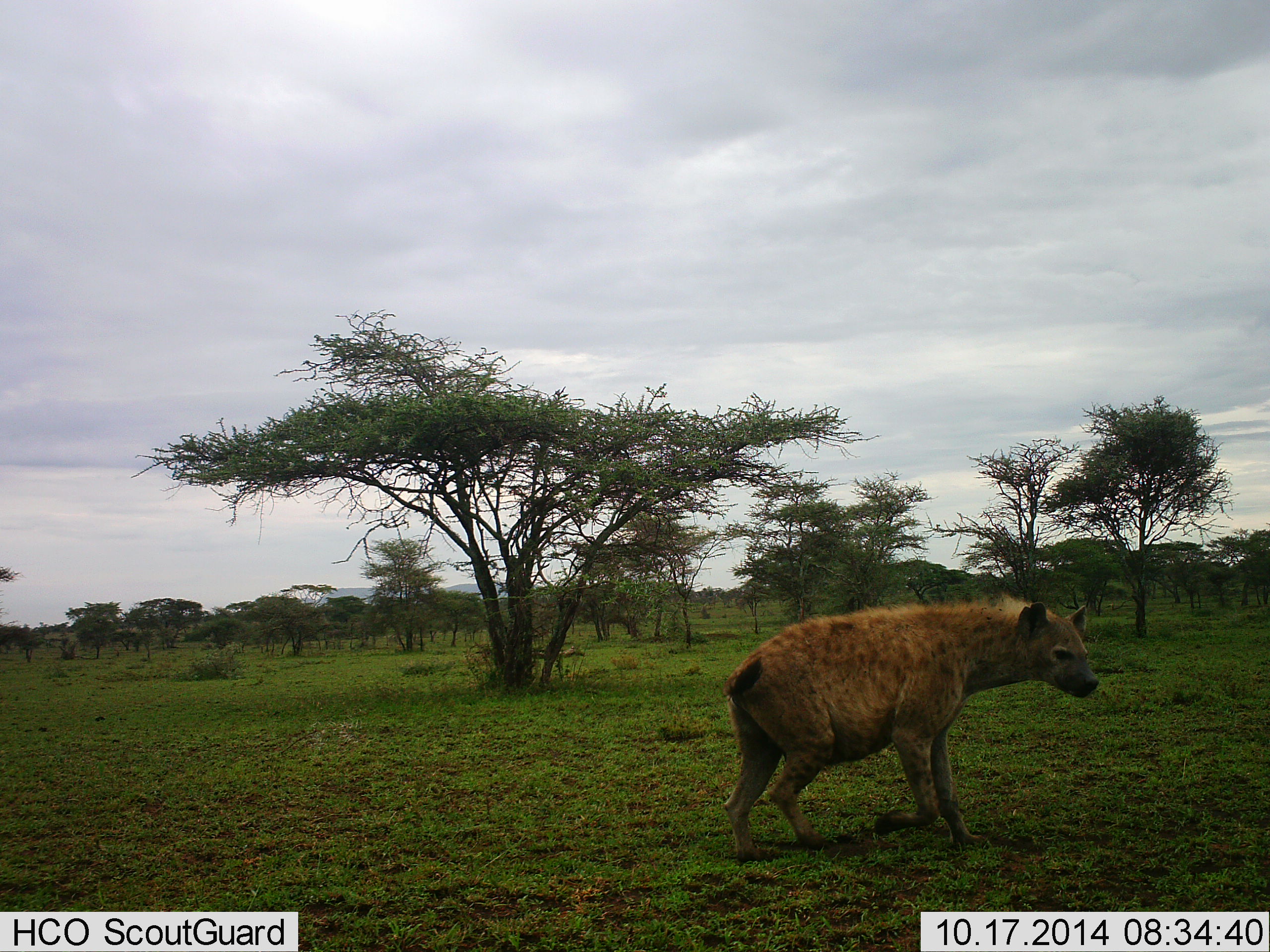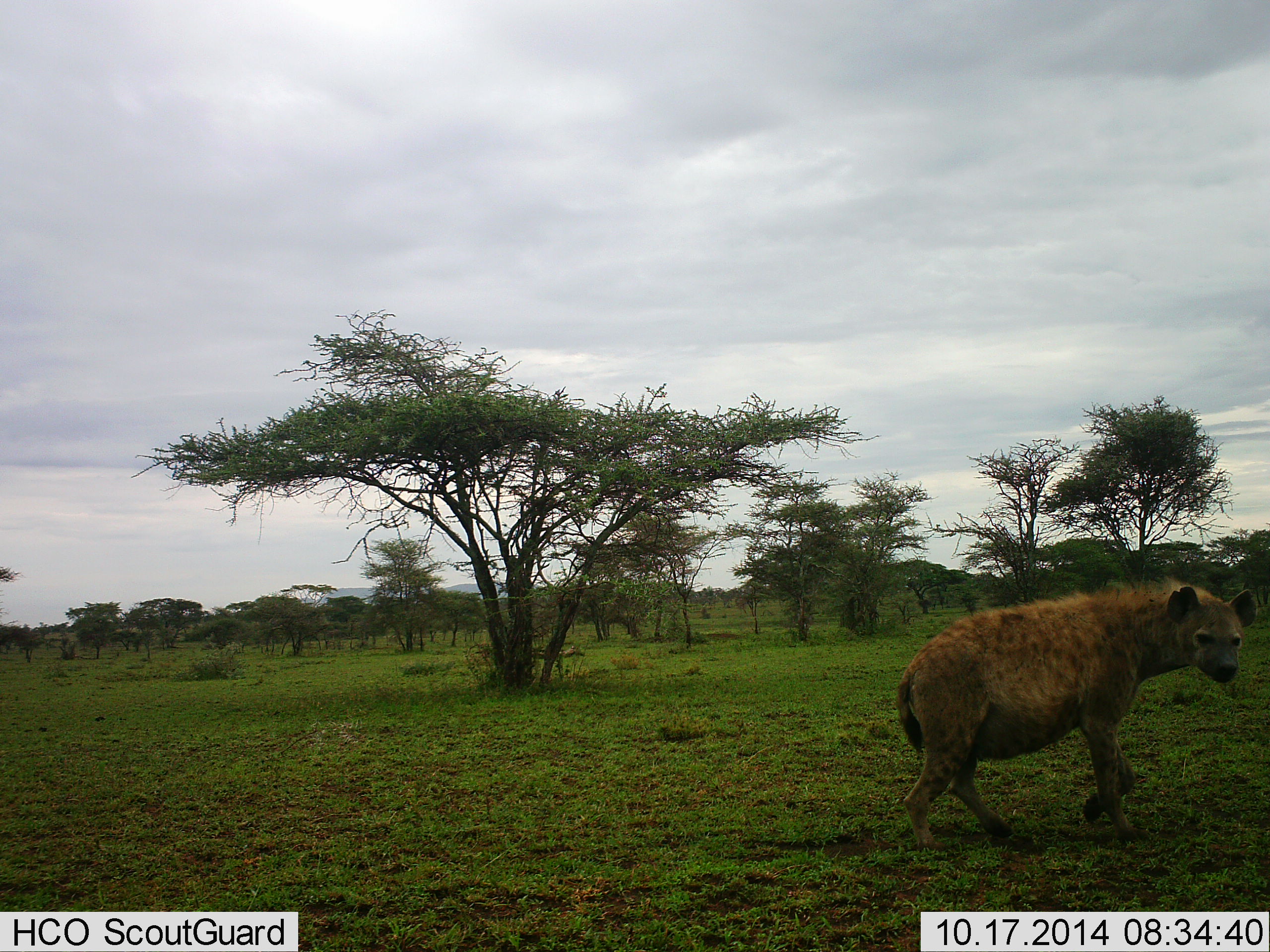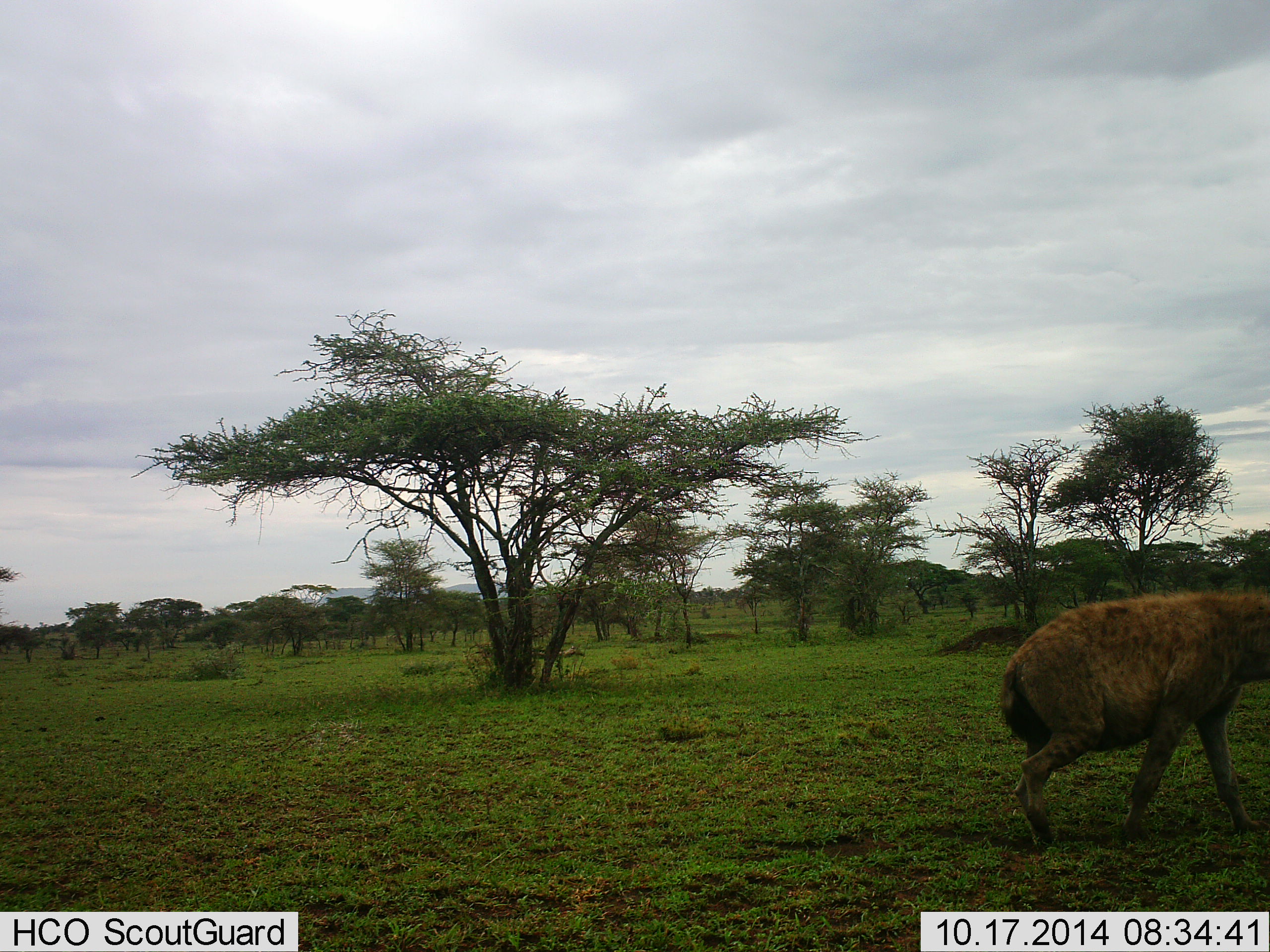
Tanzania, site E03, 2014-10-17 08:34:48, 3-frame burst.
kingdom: Animalia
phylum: Chordata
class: Mammalia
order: Carnivora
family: Hyaenidae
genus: Crocuta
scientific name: Crocuta crocuta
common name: spotted hyena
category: hyenaspotted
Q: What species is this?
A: Hyenaspotted (spotted hyena) (Crocuta crocuta).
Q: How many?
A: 1.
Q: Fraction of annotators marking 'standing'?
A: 0%.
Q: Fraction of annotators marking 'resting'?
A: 0%.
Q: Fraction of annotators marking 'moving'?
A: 100%.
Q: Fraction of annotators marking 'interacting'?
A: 0%.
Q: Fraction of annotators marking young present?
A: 0%.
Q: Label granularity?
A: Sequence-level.